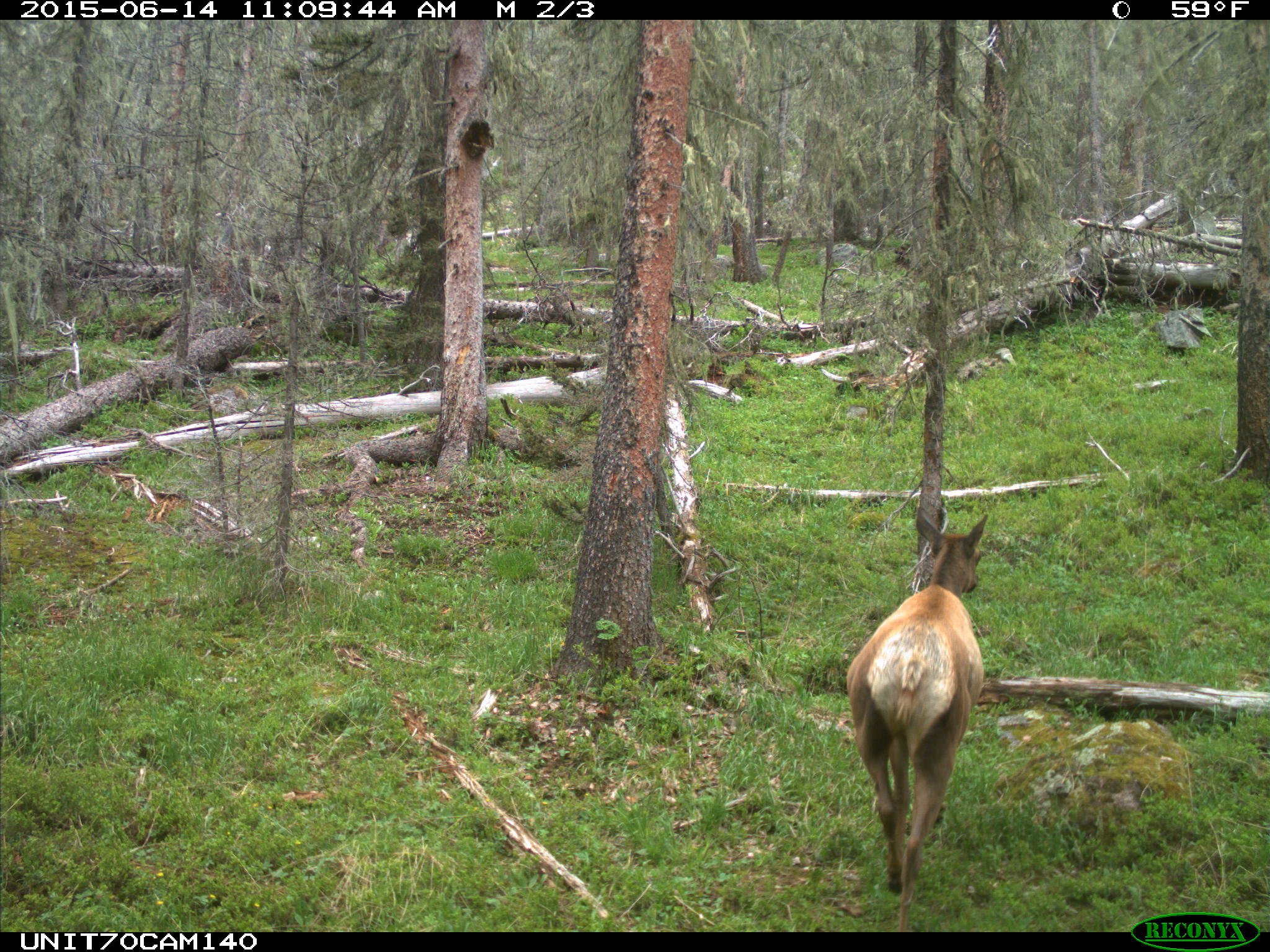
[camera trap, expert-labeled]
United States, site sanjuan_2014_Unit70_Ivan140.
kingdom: Animalia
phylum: Chordata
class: Mammalia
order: Artiodactyla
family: Cervidae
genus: Cervus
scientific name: Cervus elaphus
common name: red deer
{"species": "Cervus elaphus (red deer)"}